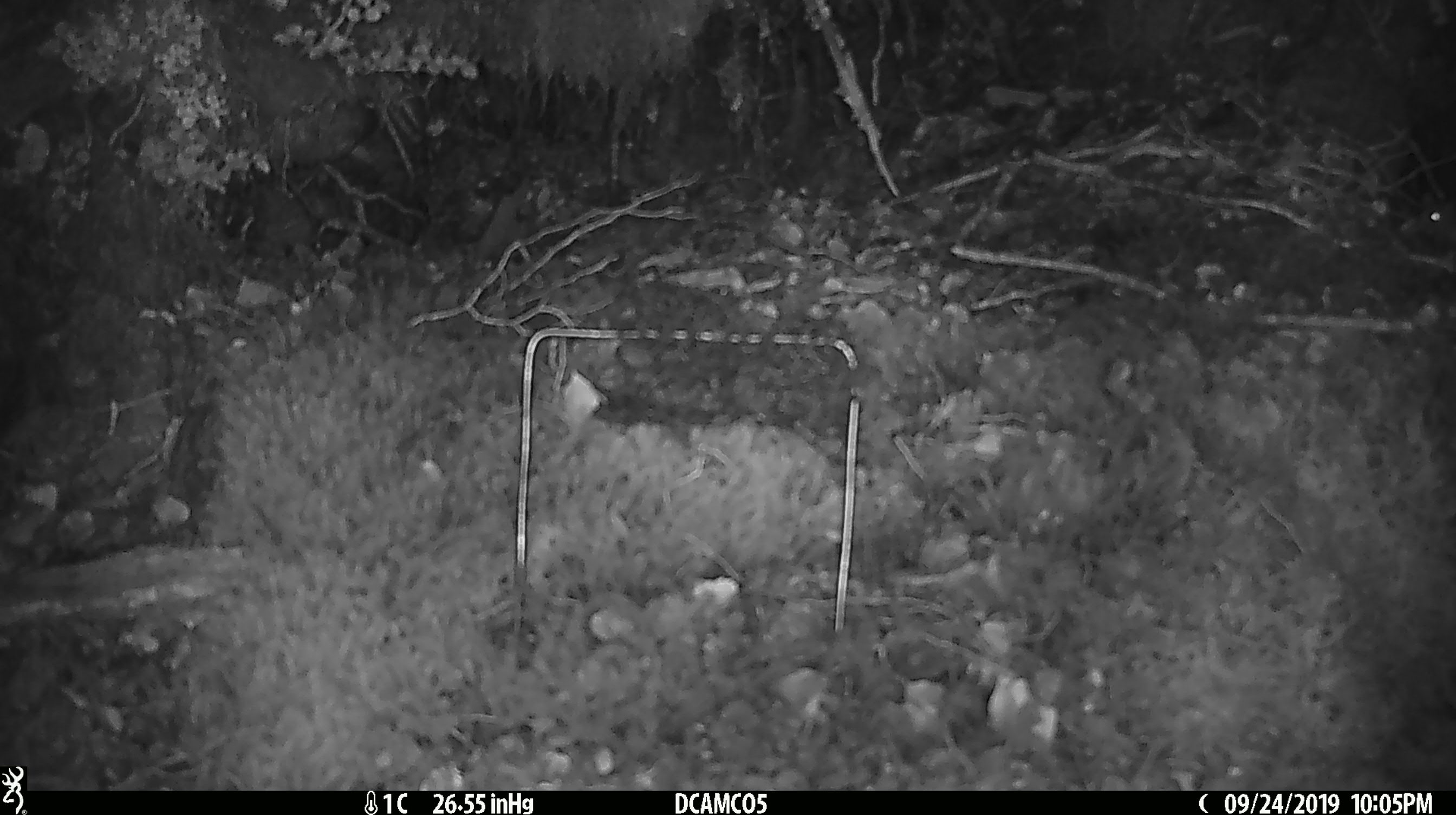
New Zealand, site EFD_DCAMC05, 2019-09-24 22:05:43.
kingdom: Animalia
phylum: Chordata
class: Mammalia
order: Rodentia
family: Muridae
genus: Mus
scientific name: Mus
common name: mouse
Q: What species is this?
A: Mouse (Mus).